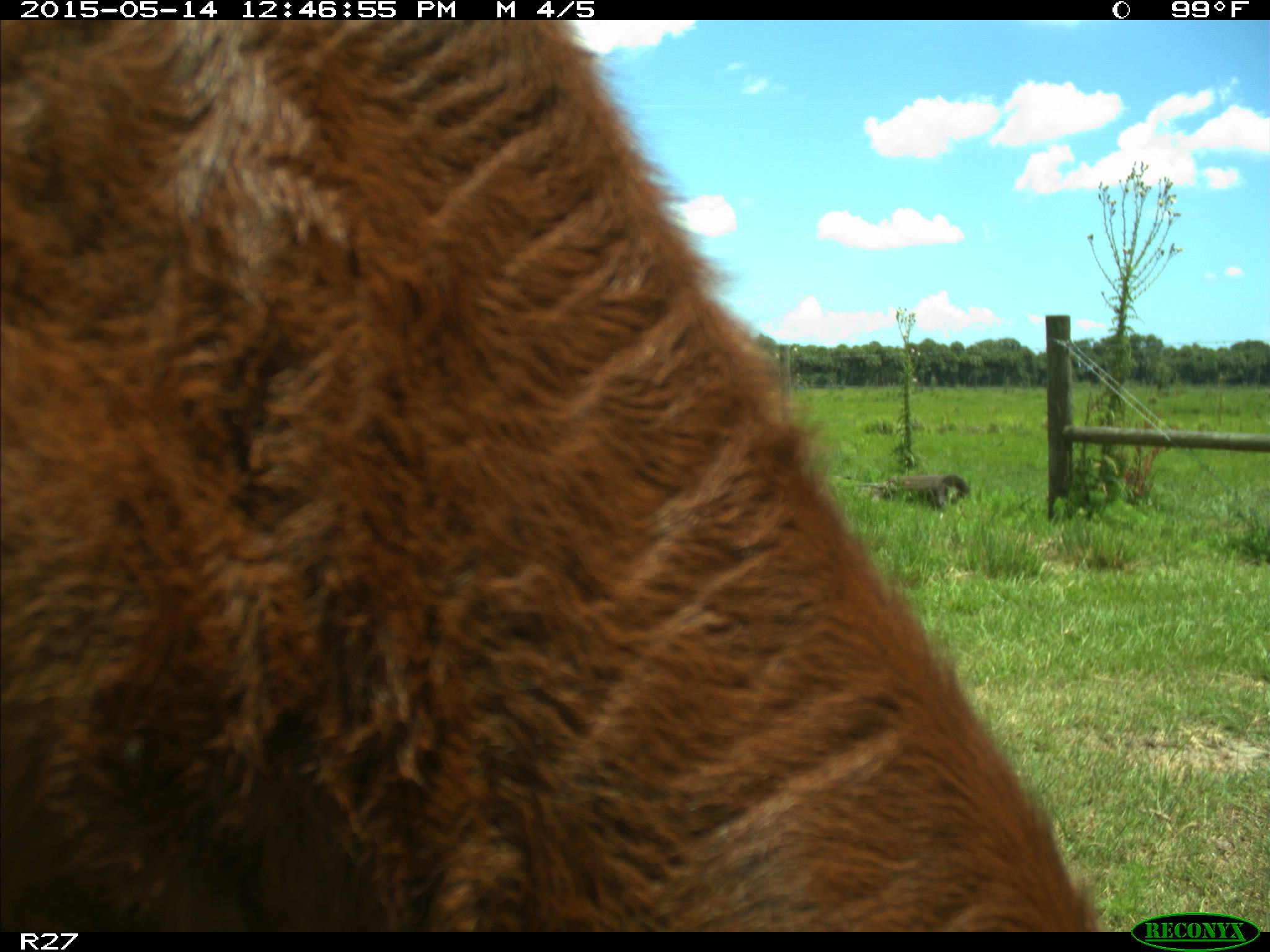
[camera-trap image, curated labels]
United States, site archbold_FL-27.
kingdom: Animalia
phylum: Chordata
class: Mammalia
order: Artiodactyla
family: Bovidae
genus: Bos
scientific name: Bos taurus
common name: domestic cow